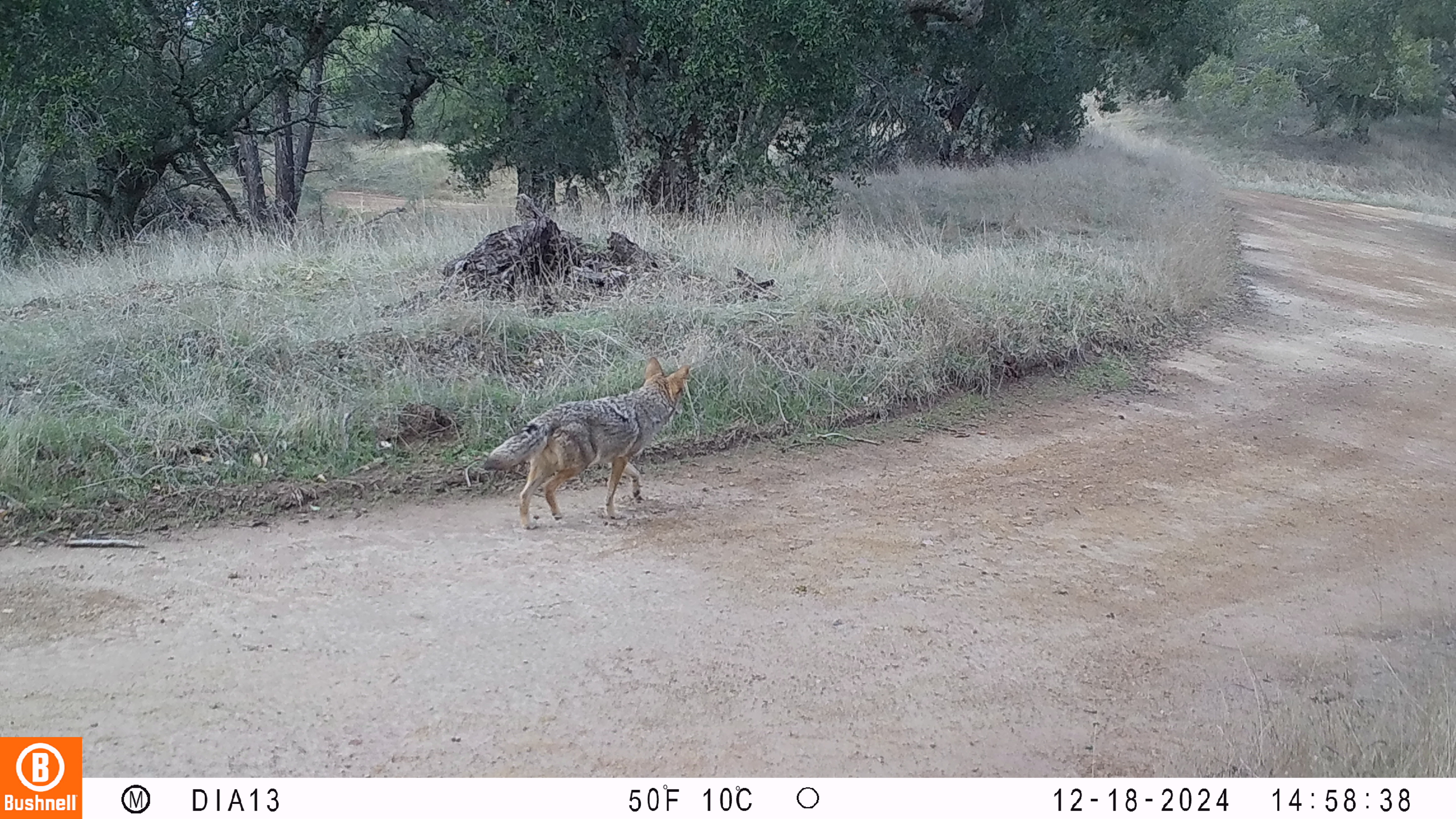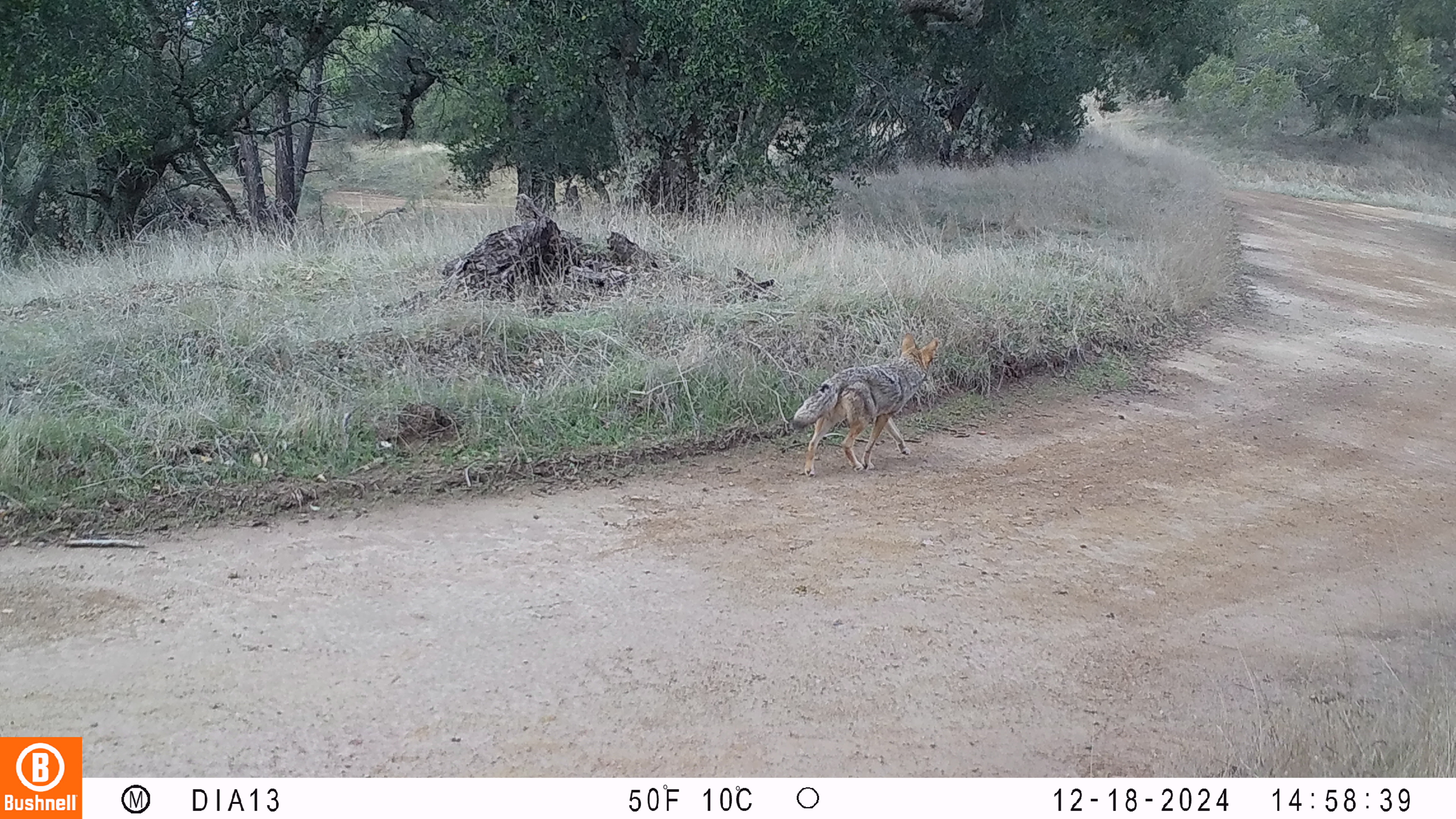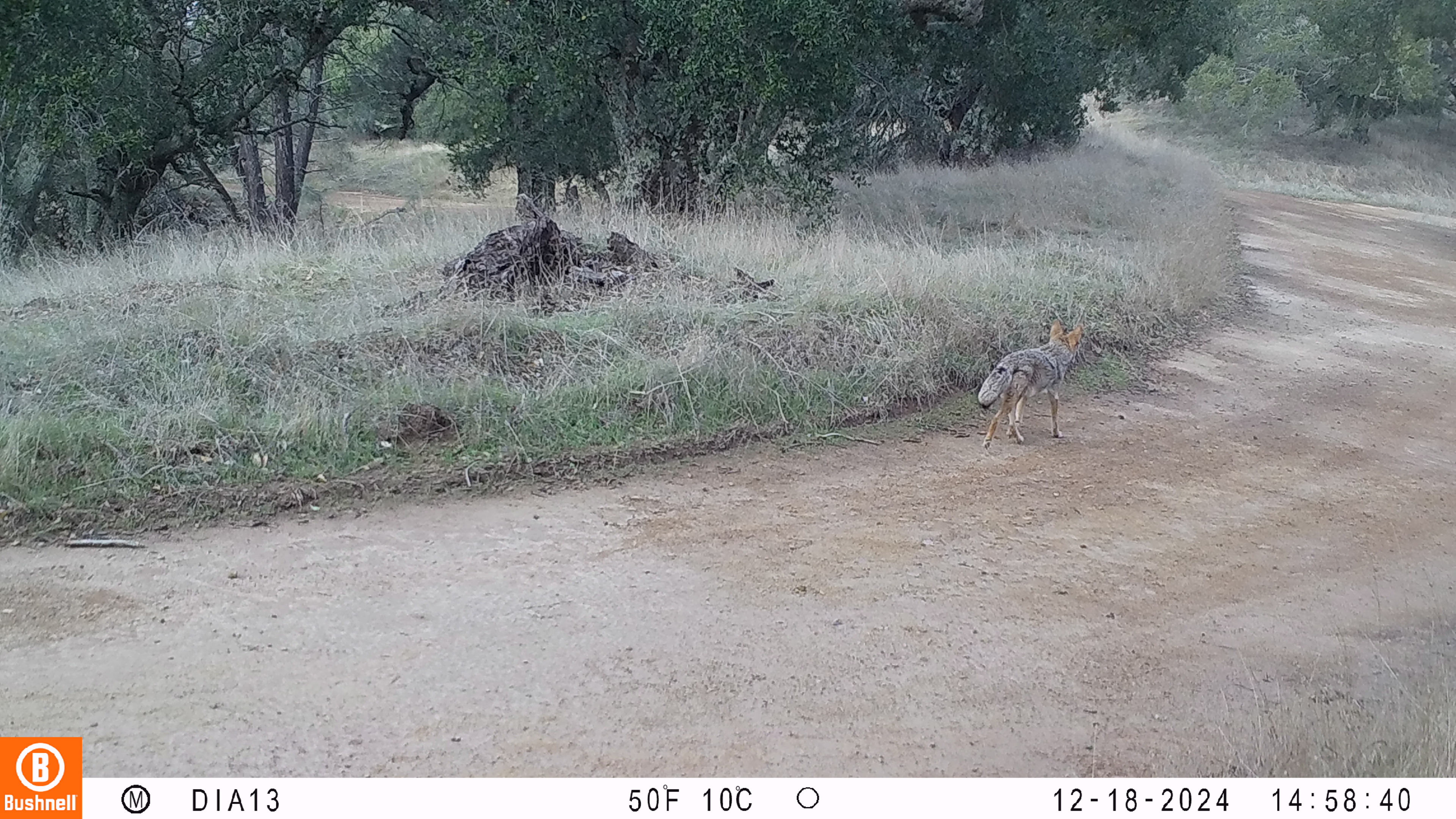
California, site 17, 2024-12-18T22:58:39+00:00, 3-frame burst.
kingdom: Animalia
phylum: Chordata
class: Mammalia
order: Carnivora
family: Canidae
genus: Canis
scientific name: Canis latrans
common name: coyote